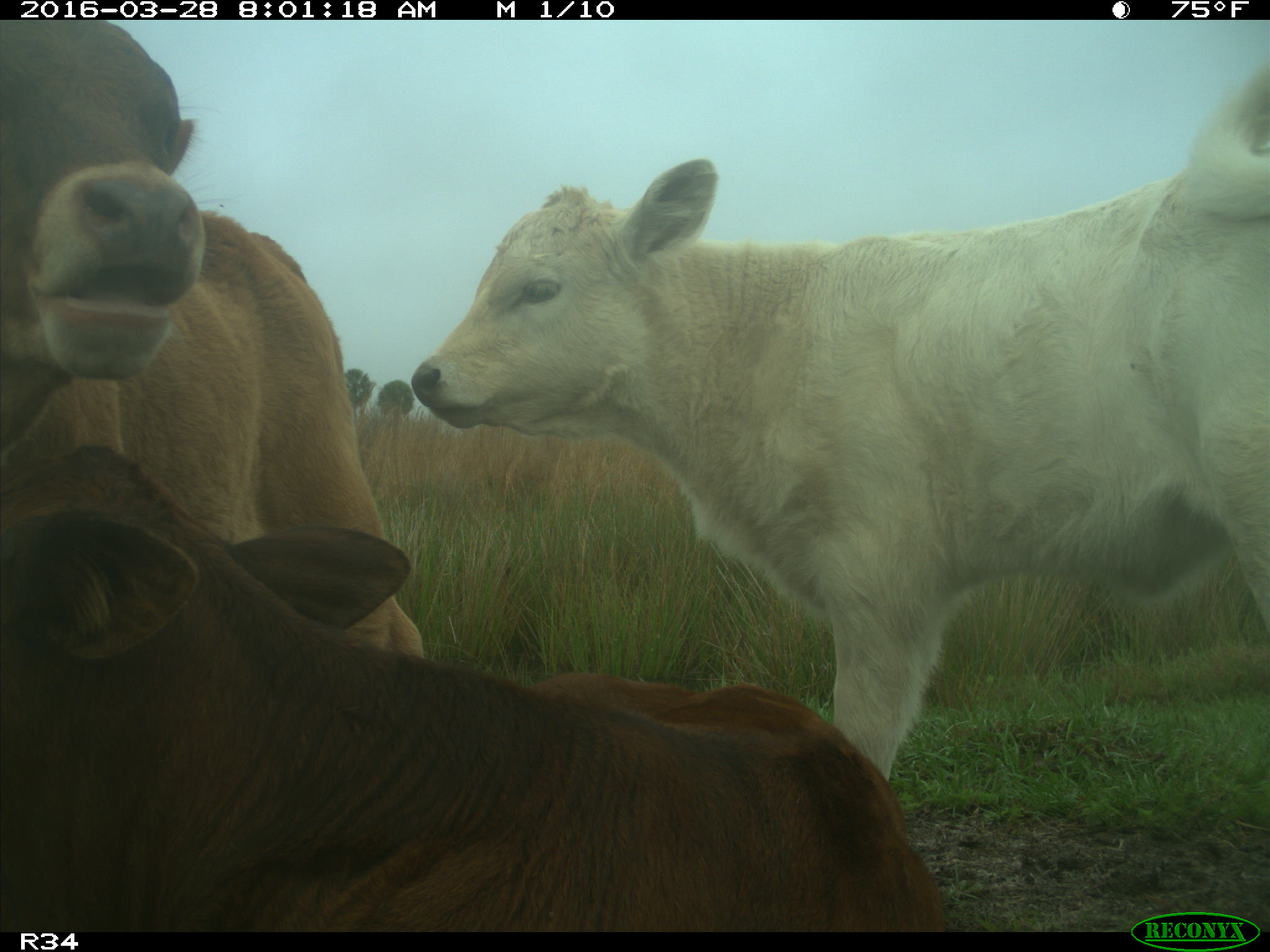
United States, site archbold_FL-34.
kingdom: Animalia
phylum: Chordata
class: Mammalia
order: Artiodactyla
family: Bovidae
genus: Bos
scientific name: Bos taurus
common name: domestic cow